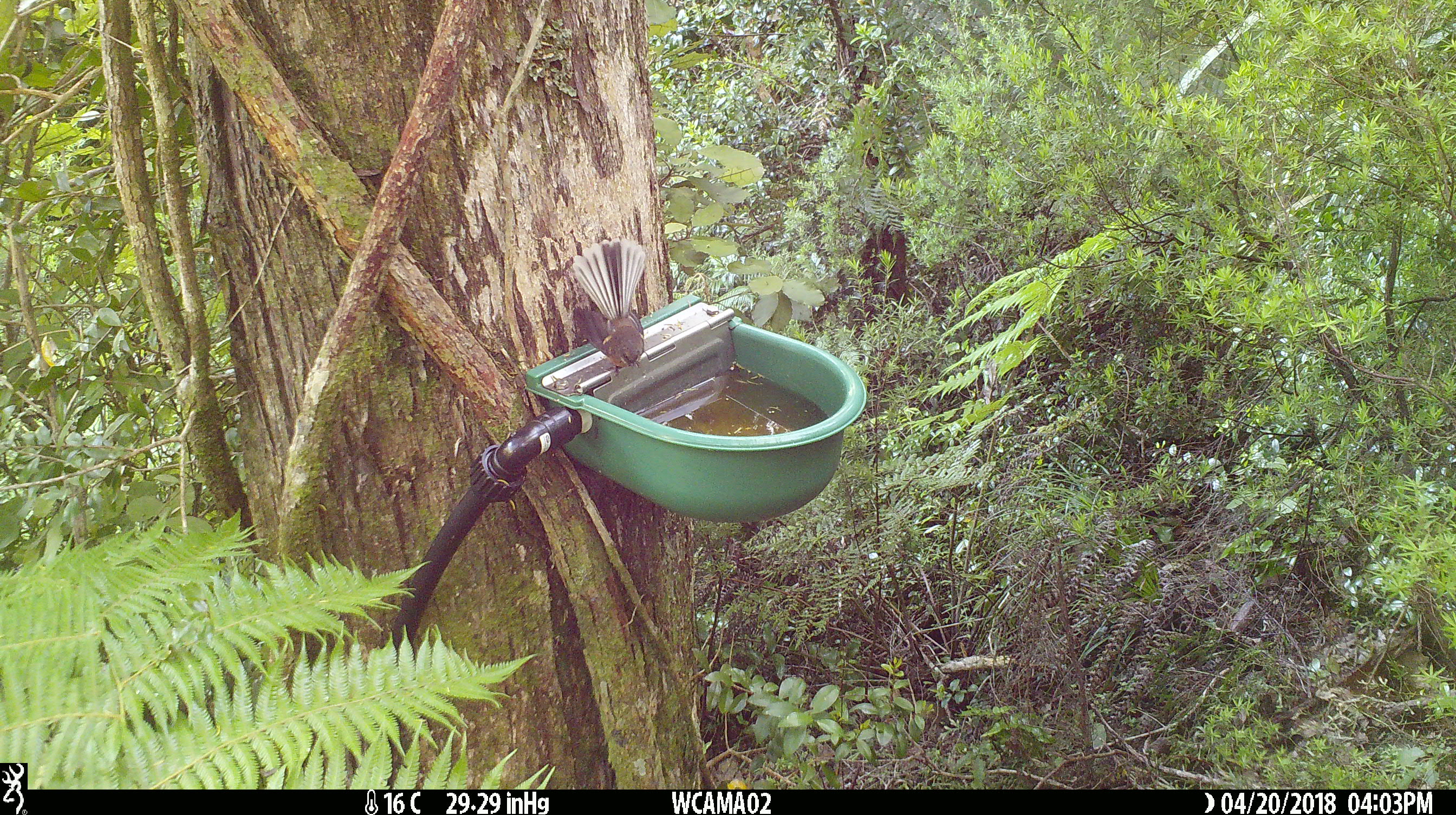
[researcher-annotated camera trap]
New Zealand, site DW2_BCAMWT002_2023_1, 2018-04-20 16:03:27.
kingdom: Animalia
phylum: Chordata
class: Aves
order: Passeriformes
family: Rhipiduridae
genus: Rhipidura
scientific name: Rhipidura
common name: fantails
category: fantail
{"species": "fantail (fantails) (Rhipidura)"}